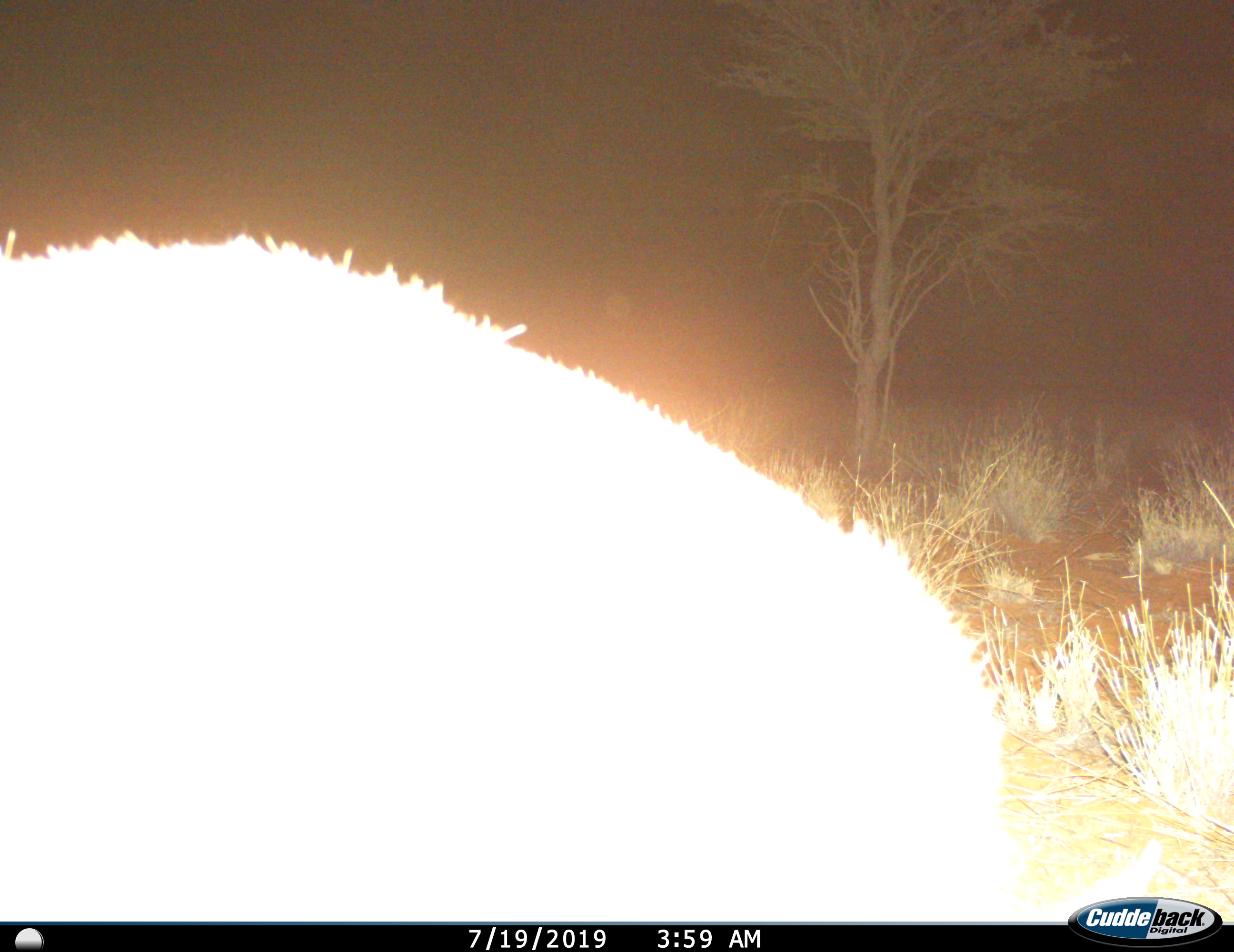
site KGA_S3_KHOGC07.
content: unidentified animal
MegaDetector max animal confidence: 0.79